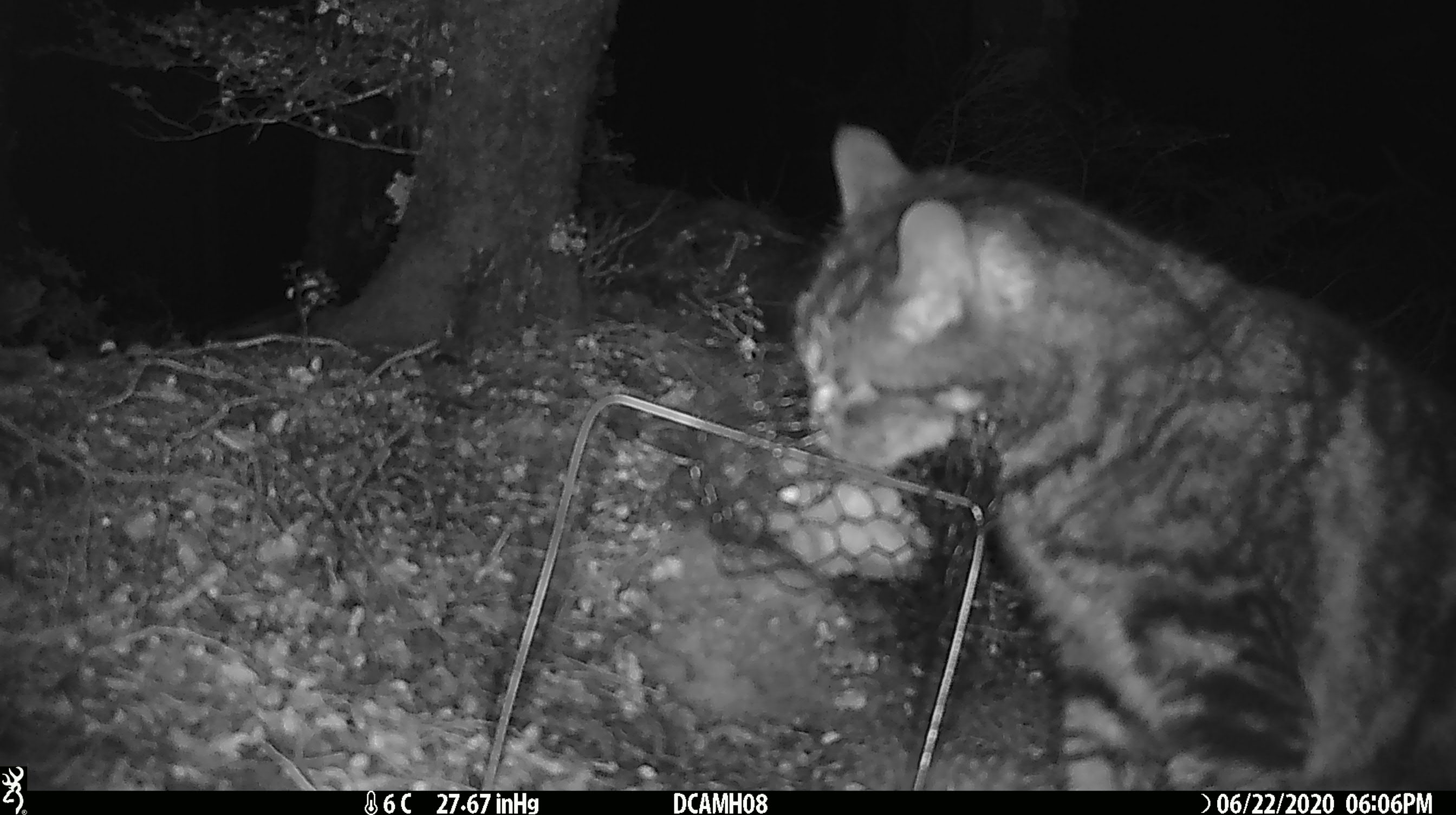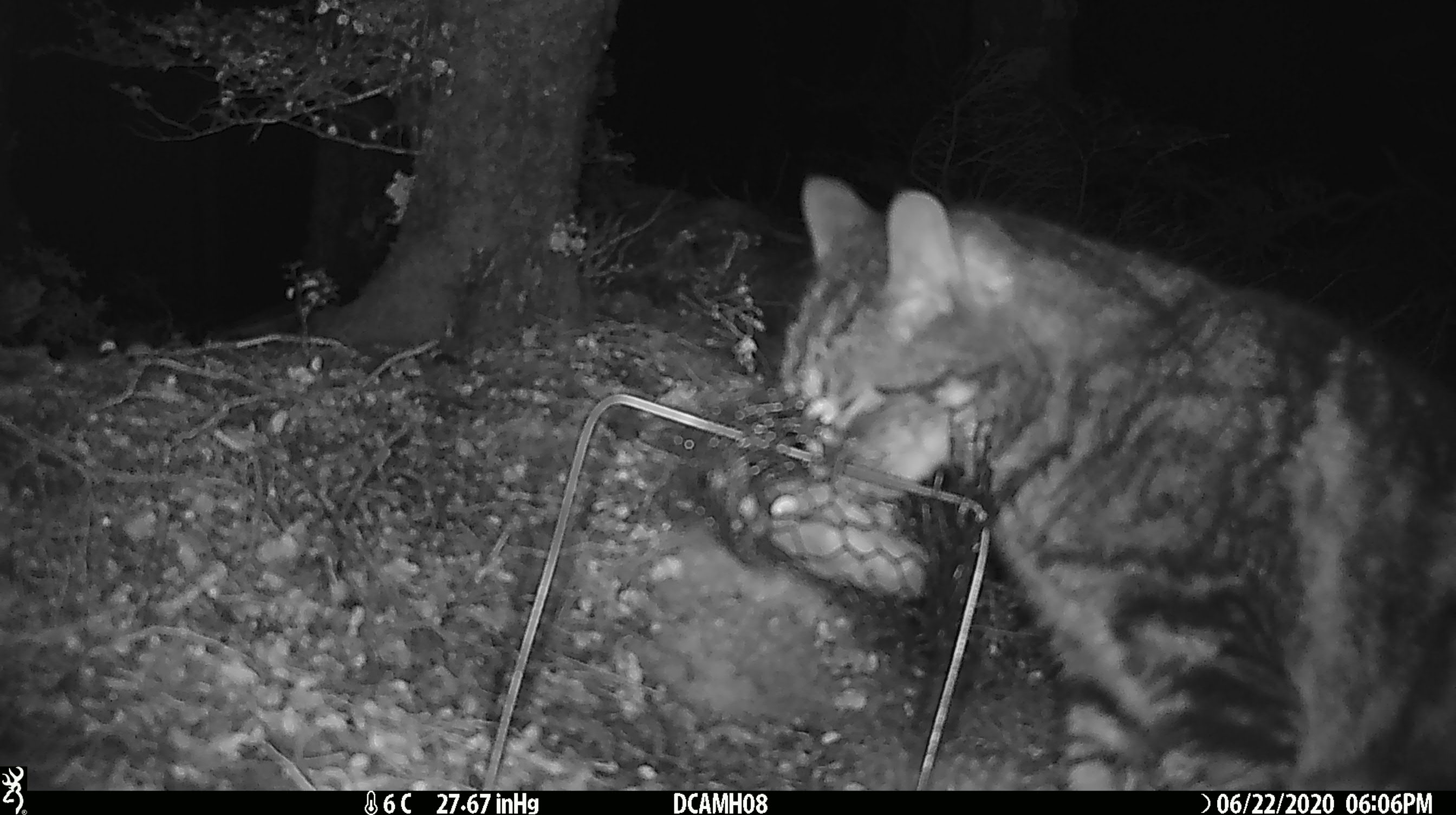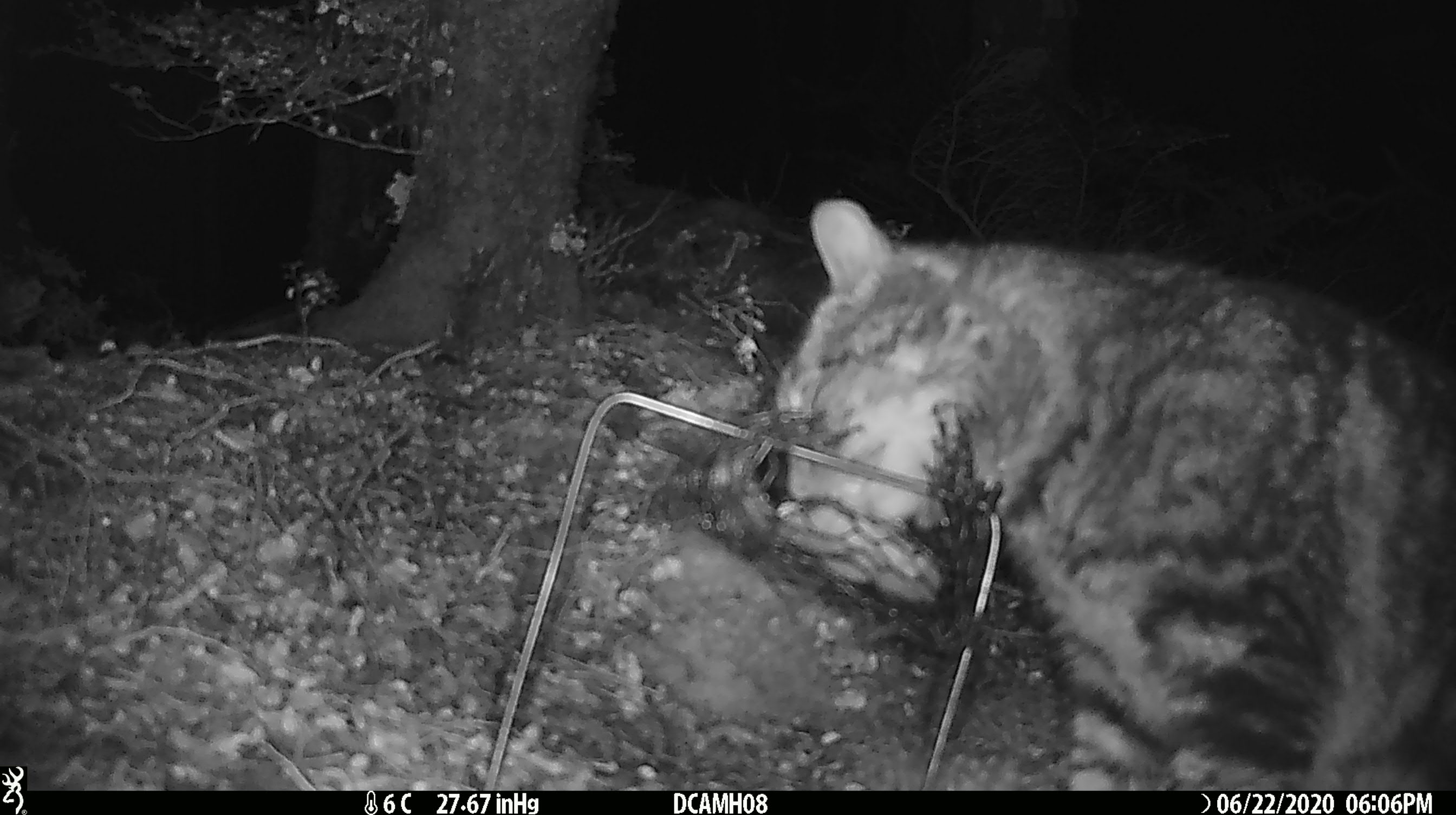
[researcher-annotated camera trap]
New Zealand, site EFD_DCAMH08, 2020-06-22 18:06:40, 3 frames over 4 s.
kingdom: Animalia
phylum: Chordata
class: Mammalia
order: Carnivora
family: Felidae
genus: Felis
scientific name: Felis catus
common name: domestic cat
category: cat